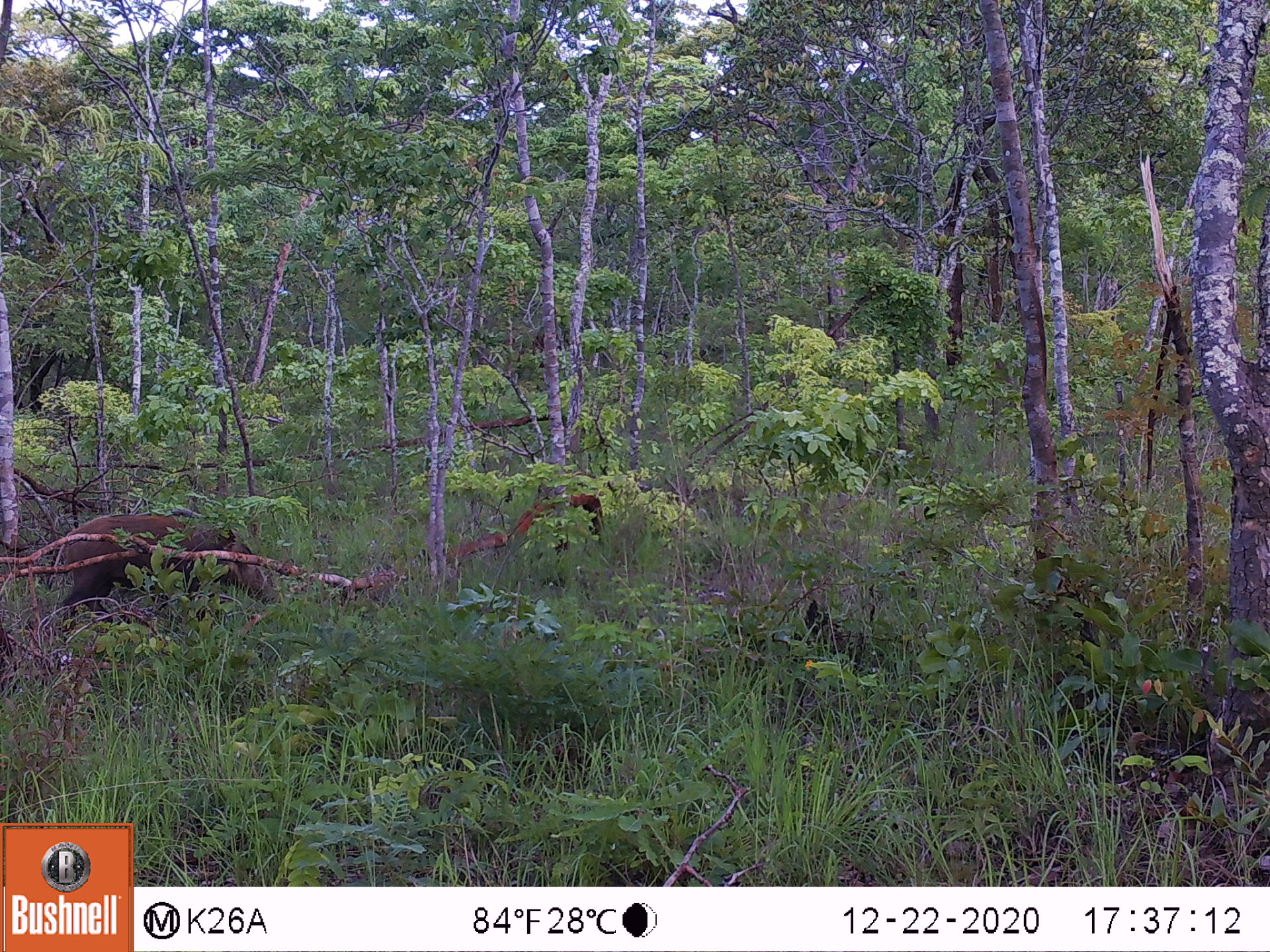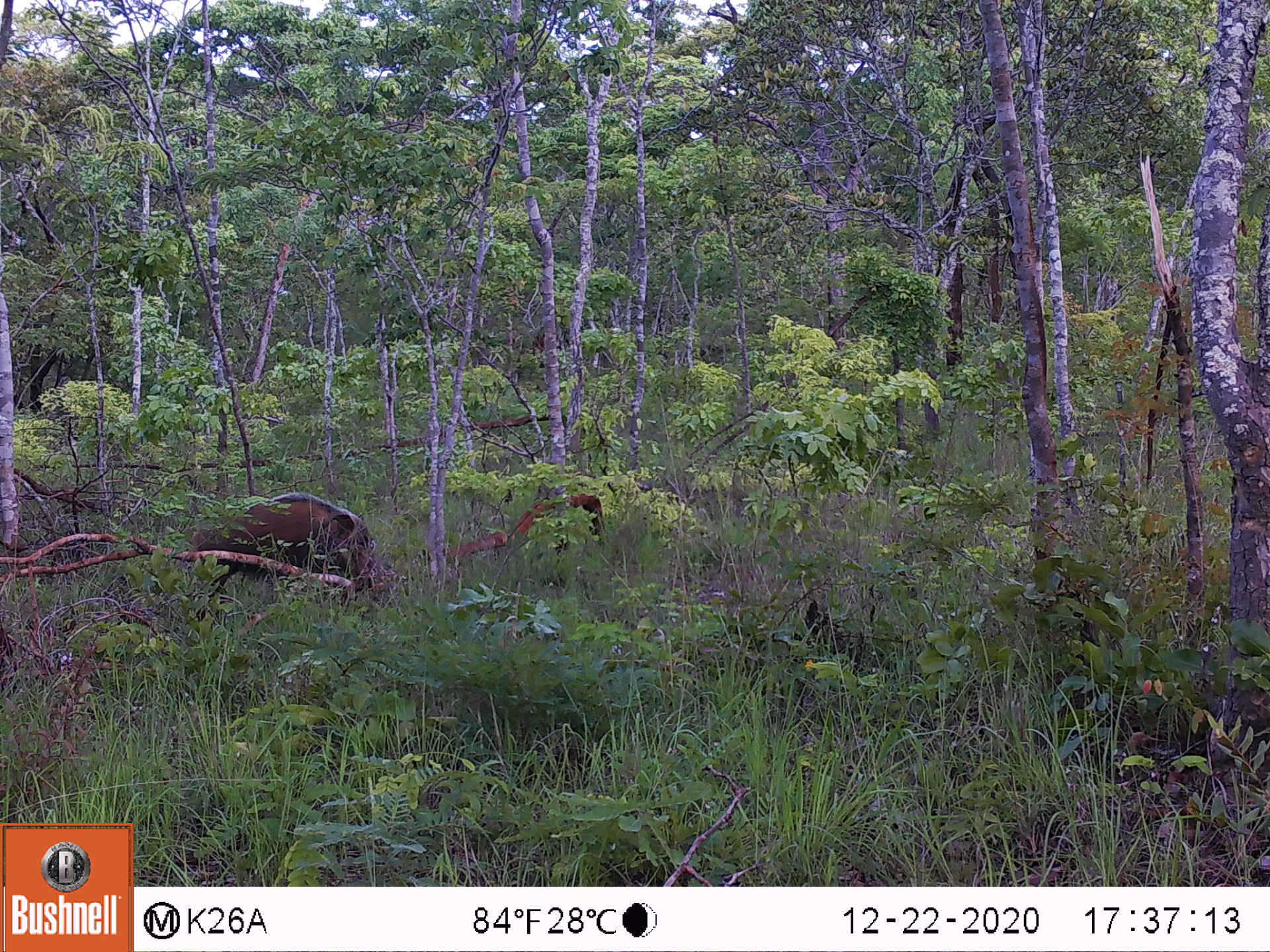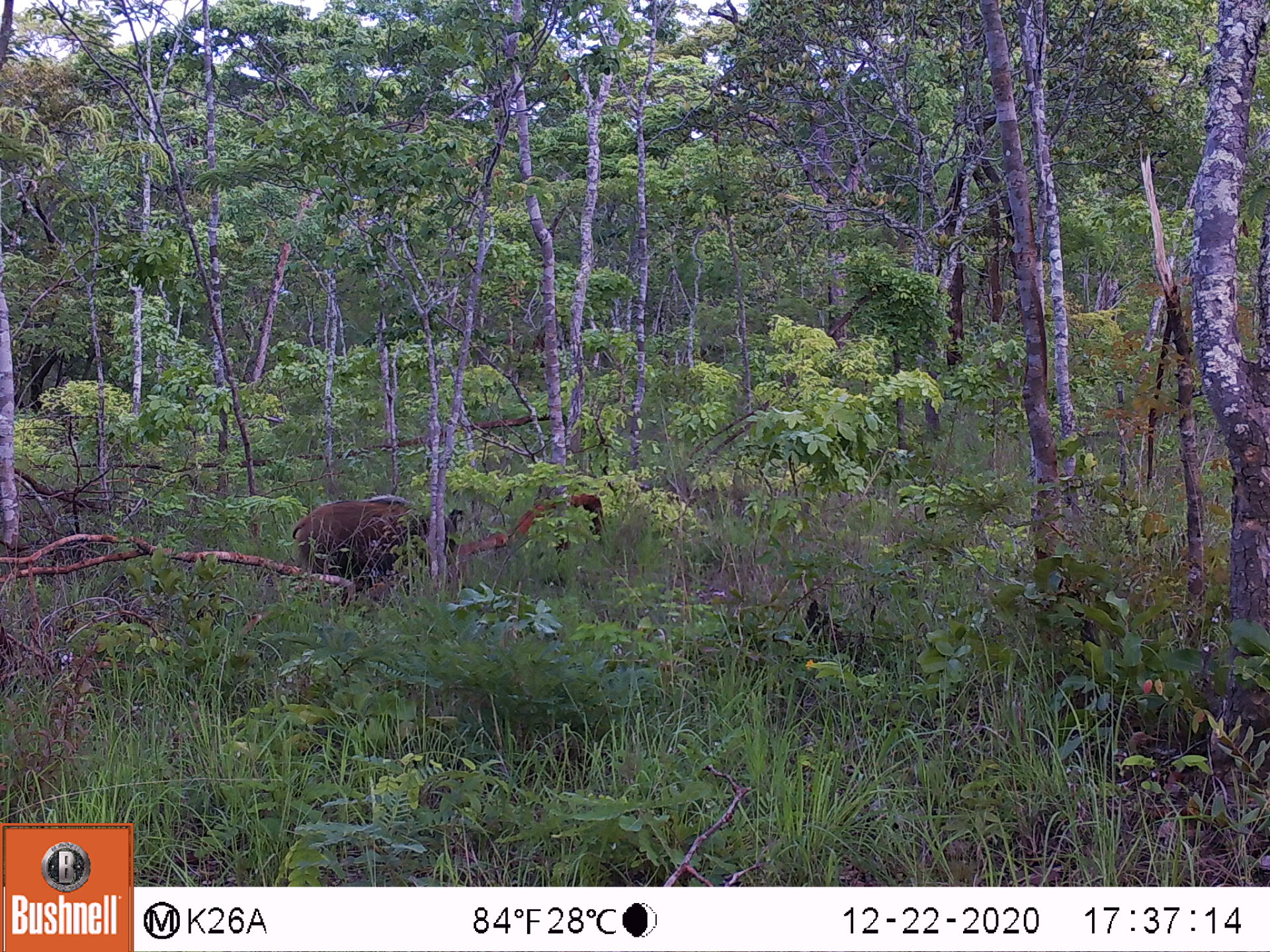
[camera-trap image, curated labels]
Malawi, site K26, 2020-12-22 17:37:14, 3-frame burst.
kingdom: Animalia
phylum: Chordata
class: Mammalia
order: Artiodactyla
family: Suidae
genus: Potamochoerus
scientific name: Potamochoerus larvatus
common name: bushpig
Bushpig (Potamochoerus larvatus), count 1.